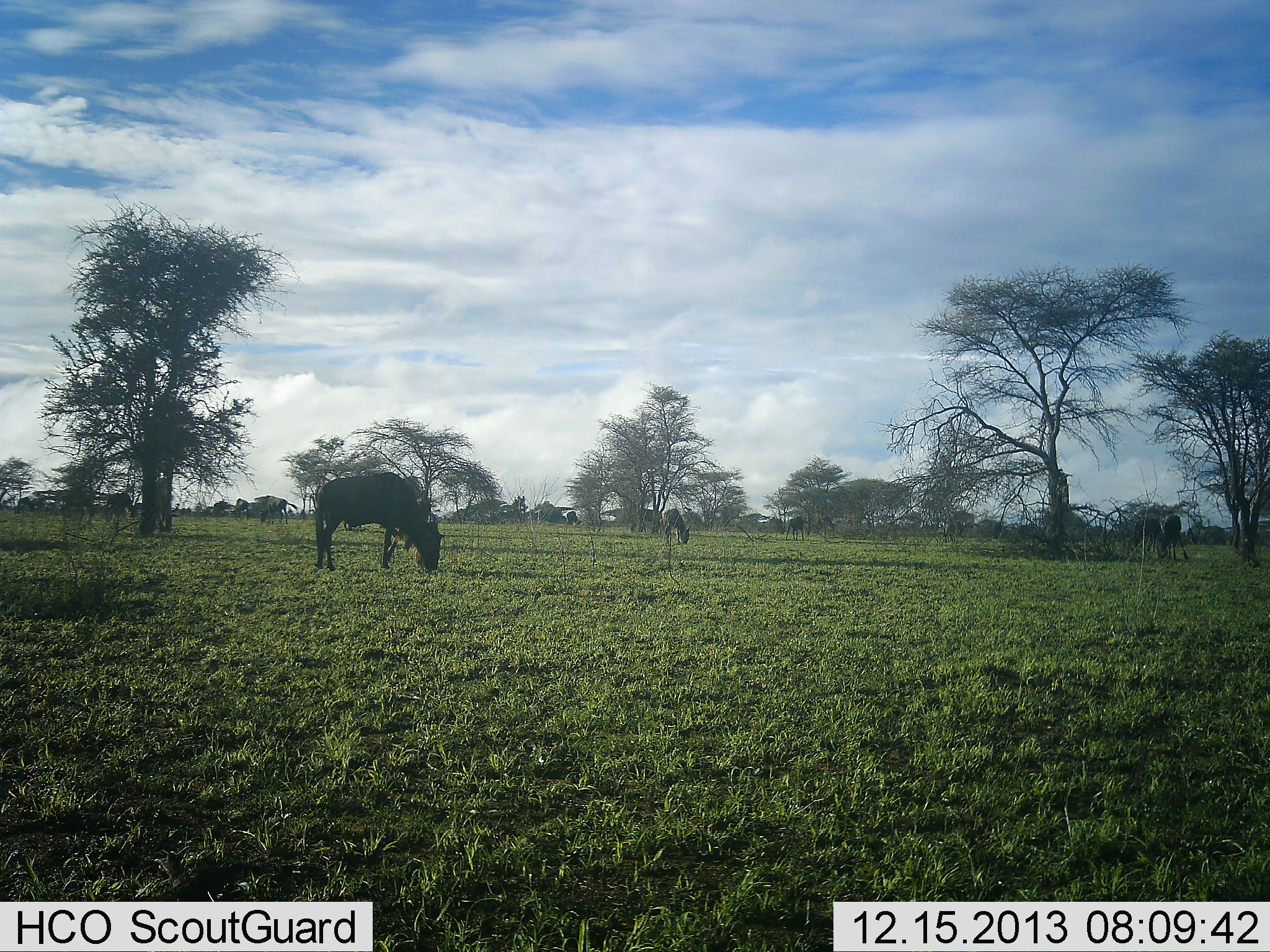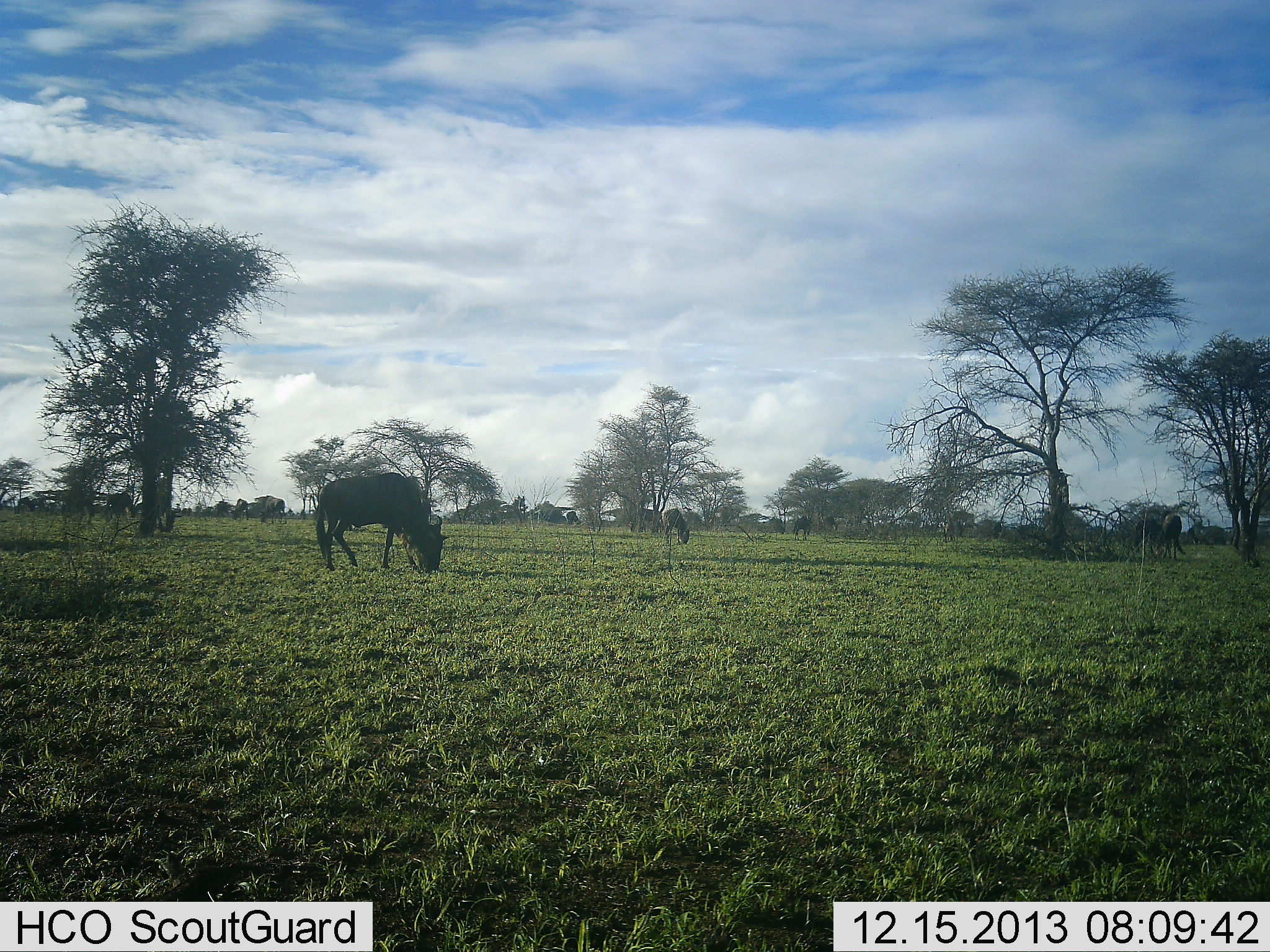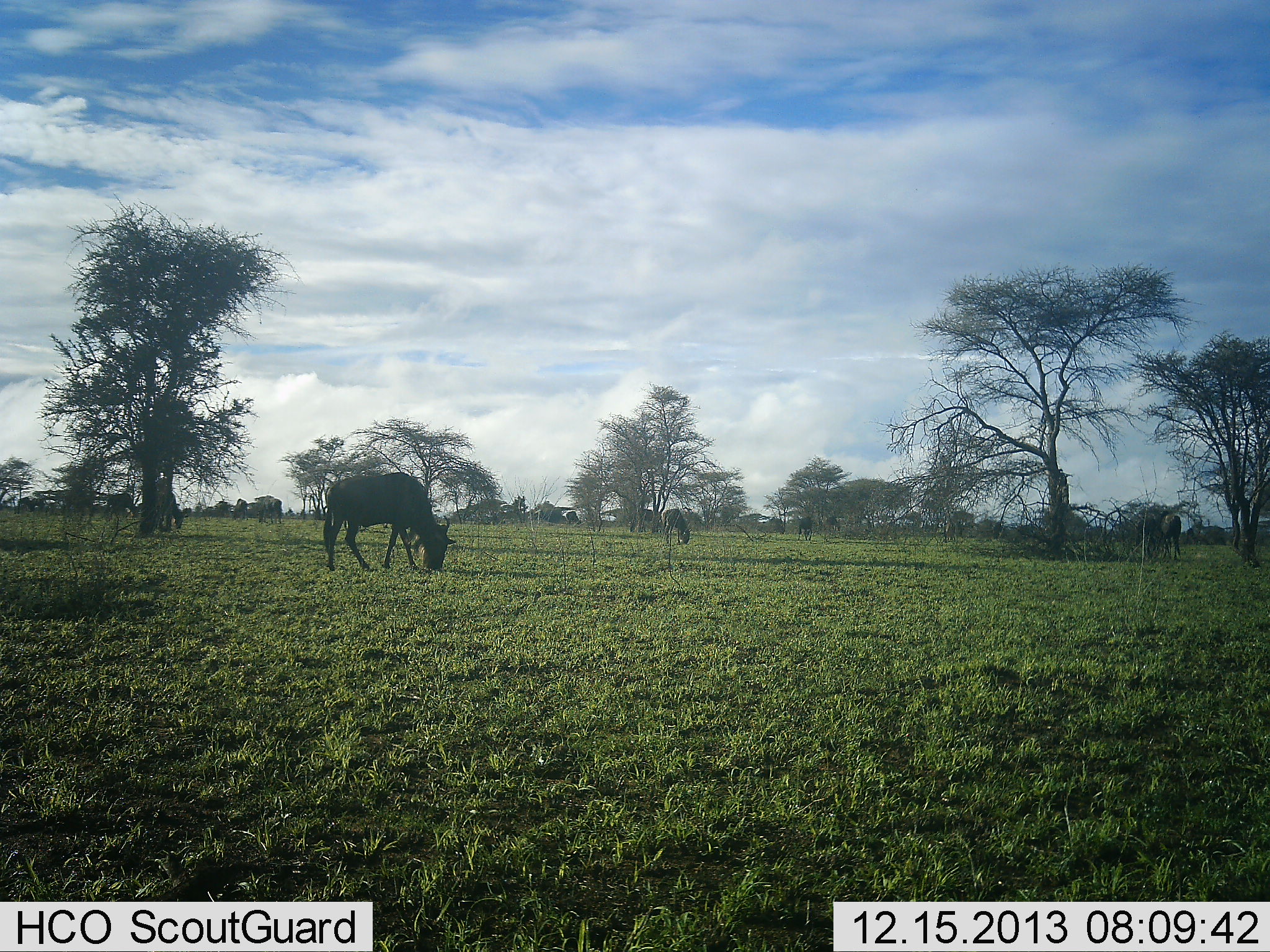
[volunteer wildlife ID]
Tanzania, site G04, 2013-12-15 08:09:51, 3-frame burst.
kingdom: Animalia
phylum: Chordata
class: Mammalia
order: Artiodactyla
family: Bovidae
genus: Connochaetes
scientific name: Connochaetes taurinus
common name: blue wildebeest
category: wildebeest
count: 11-50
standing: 30%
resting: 0%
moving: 10%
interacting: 0%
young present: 0%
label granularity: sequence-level